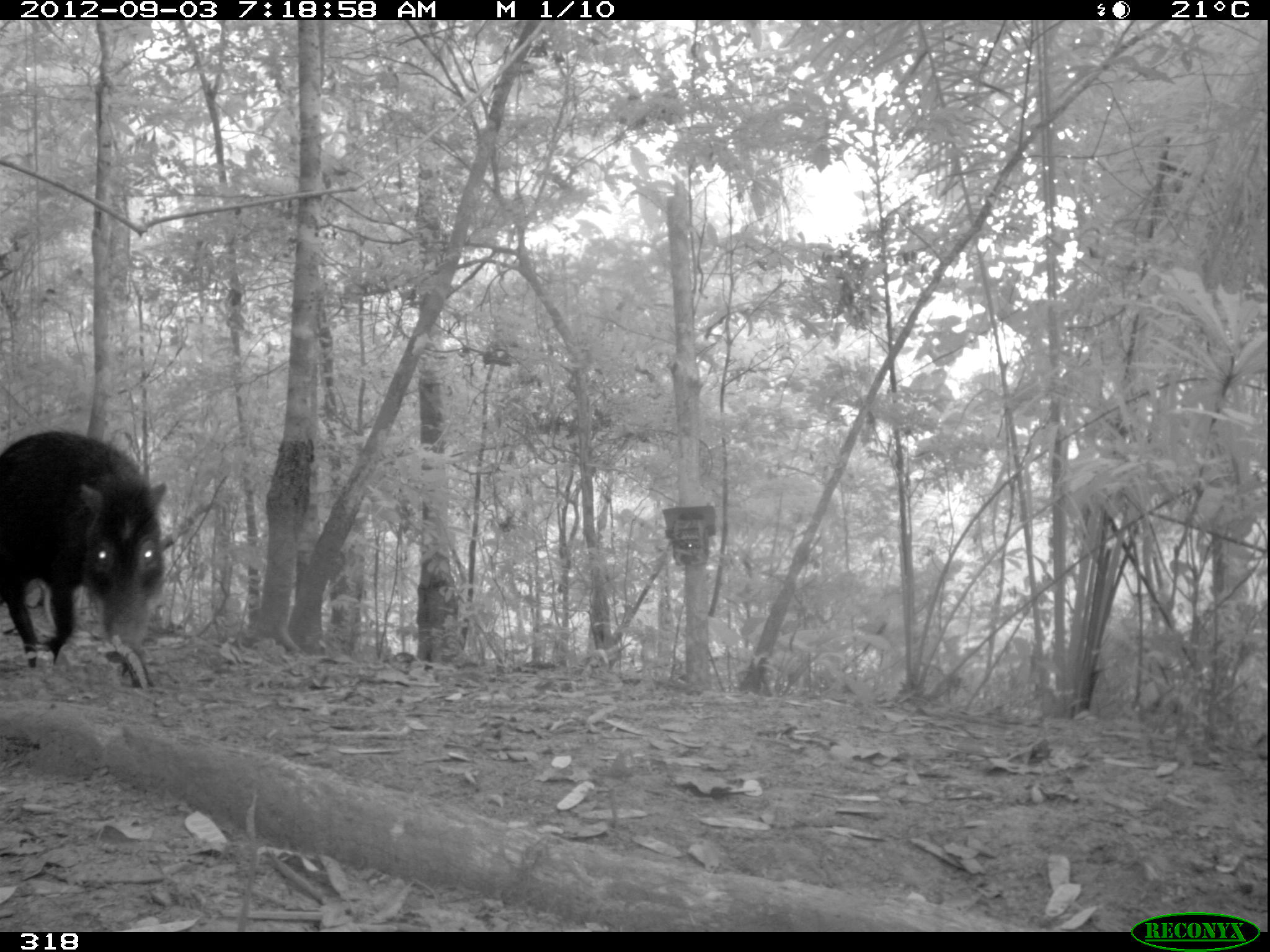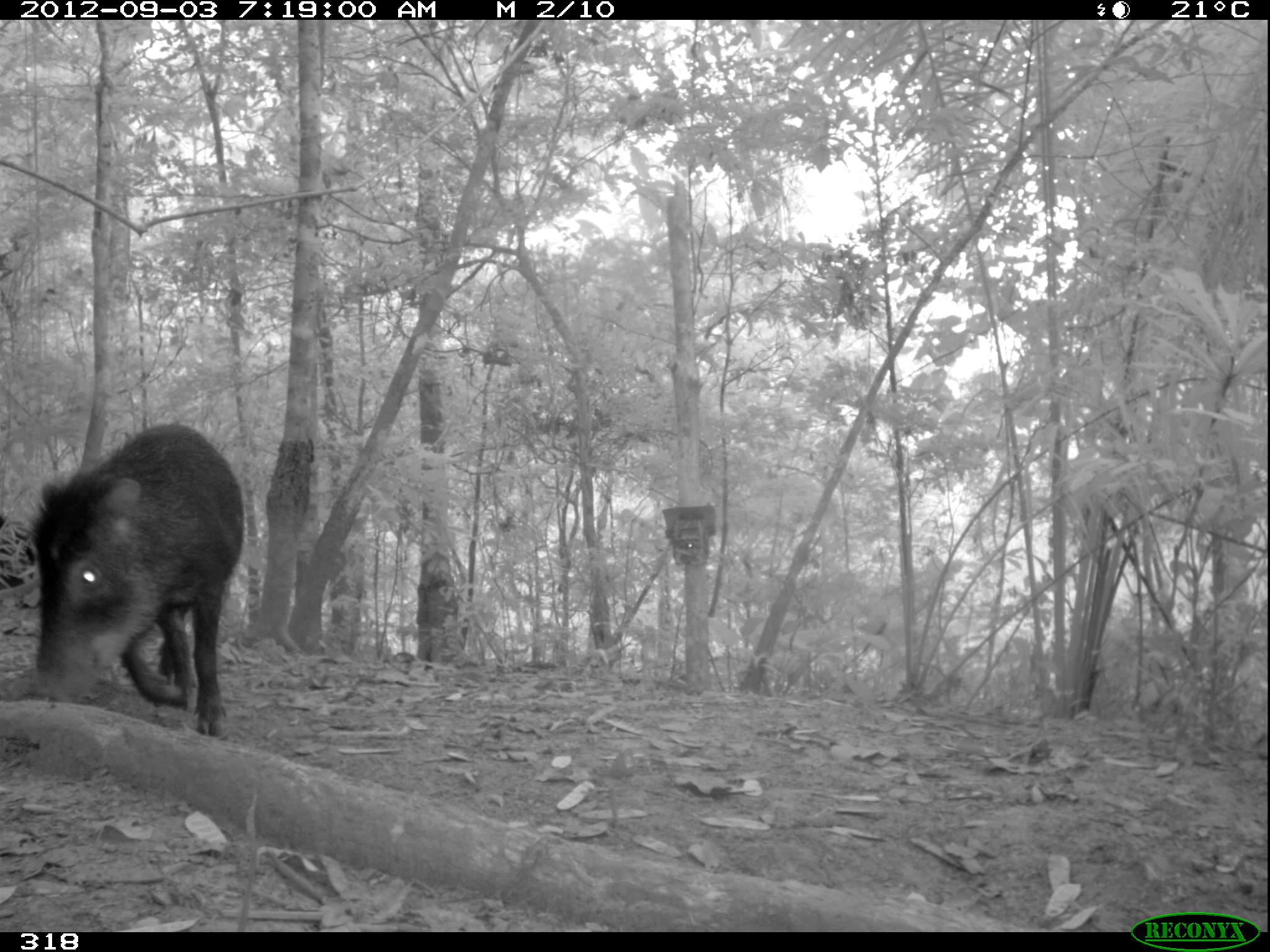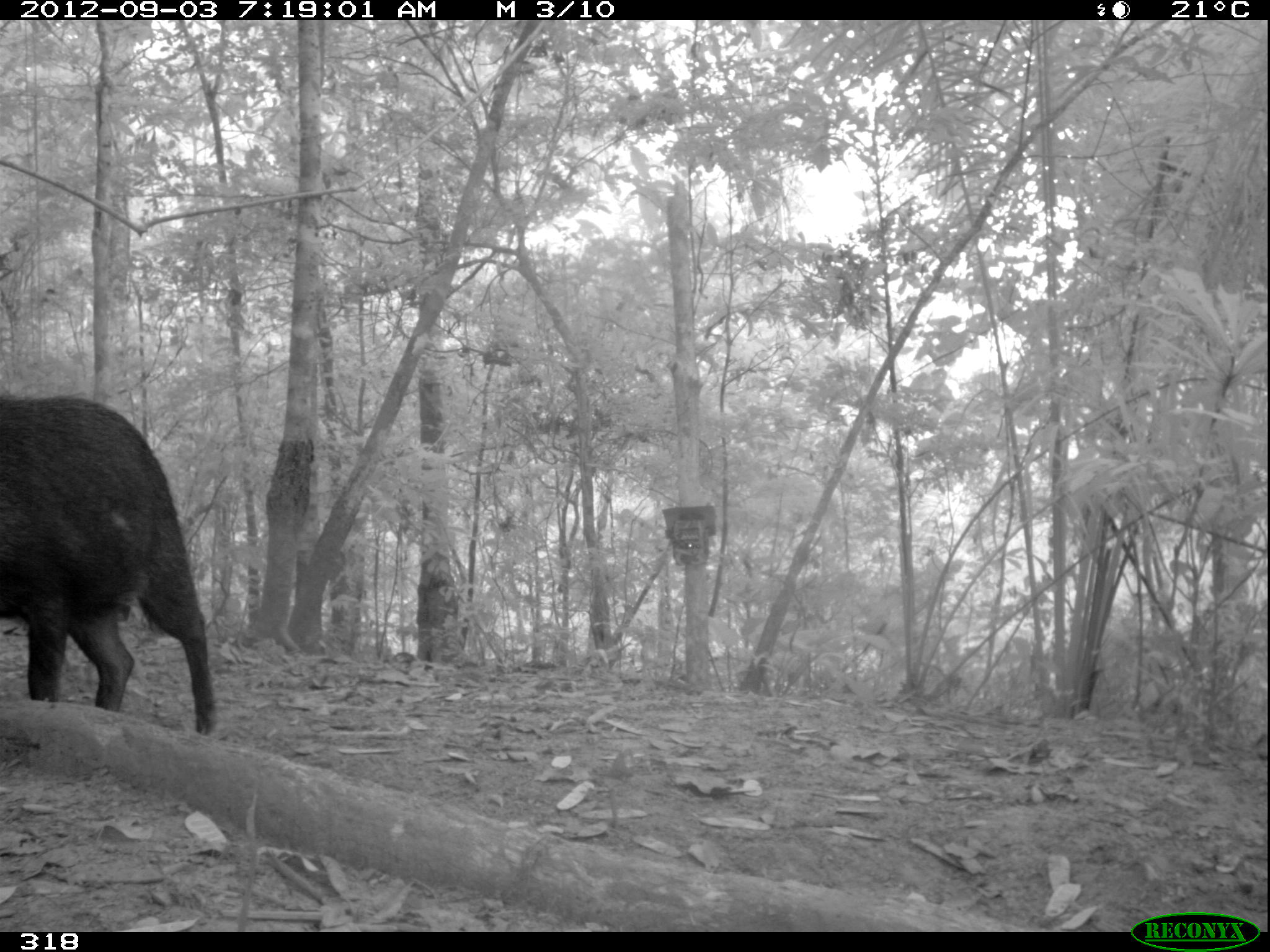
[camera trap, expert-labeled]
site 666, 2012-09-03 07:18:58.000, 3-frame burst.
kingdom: Animalia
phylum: Chordata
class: Mammalia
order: Artiodactyla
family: Tayassuidae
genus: Tayassu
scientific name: Tayassu pecari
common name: white-lipped peccary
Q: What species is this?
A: Tayassu pecari (white-lipped peccary).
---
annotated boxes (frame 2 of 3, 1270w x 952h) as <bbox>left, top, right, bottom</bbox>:
tayassu pecari: <bbox>27, 423, 244, 735</bbox>; <bbox>0, 515, 35, 589</bbox>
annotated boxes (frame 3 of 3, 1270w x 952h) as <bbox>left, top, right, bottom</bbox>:
tayassu pecari: <bbox>0, 395, 215, 733</bbox>